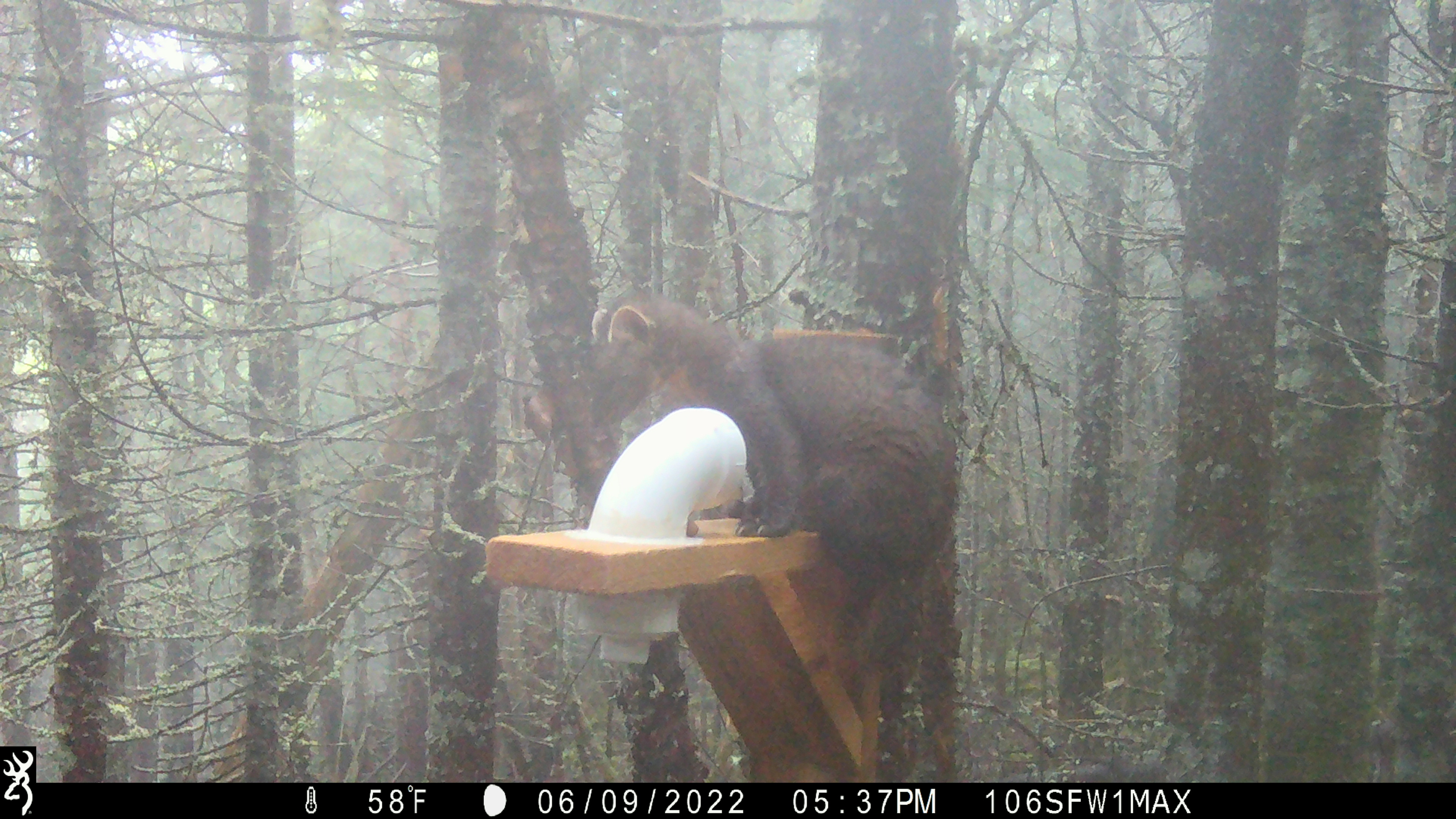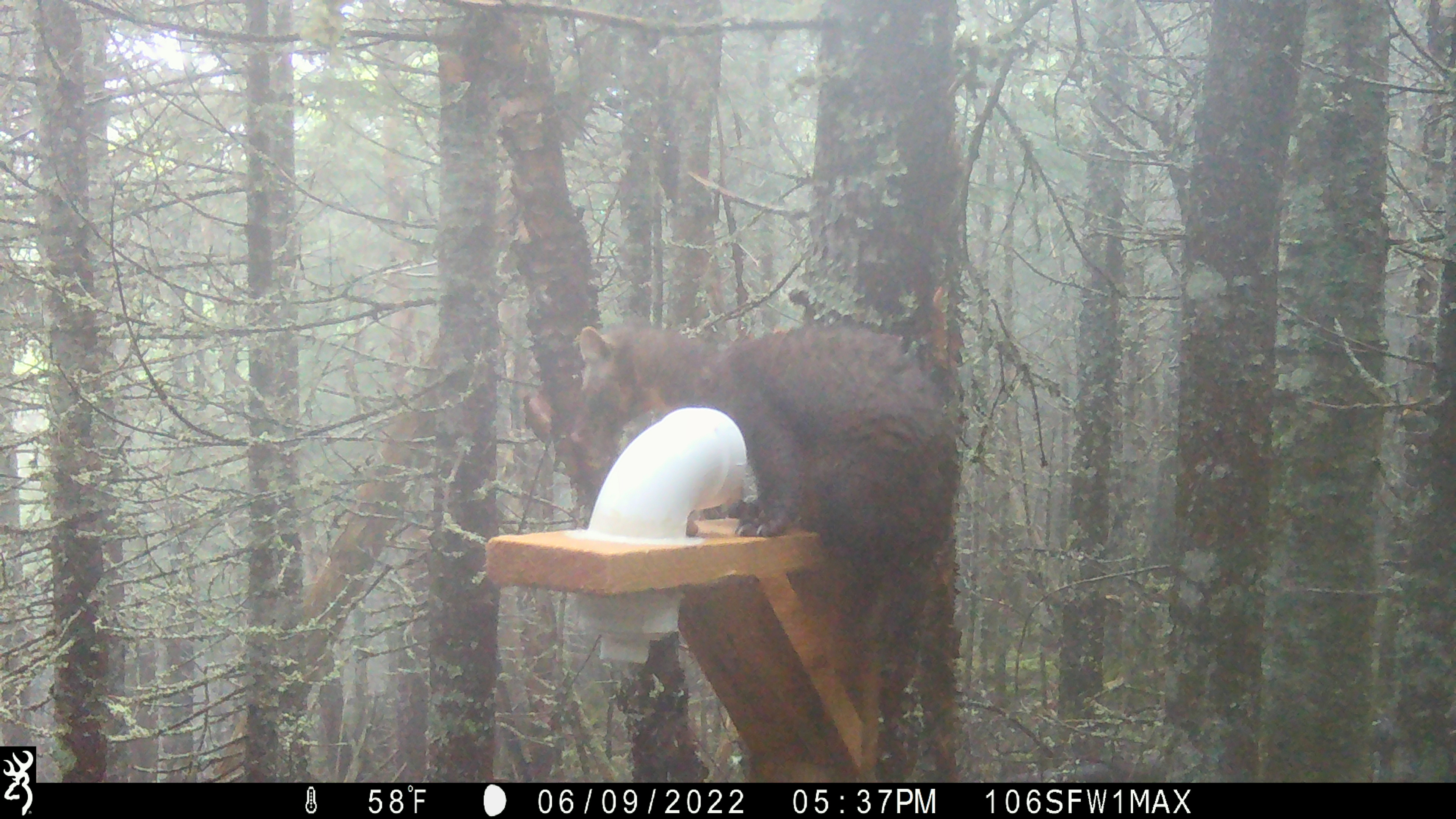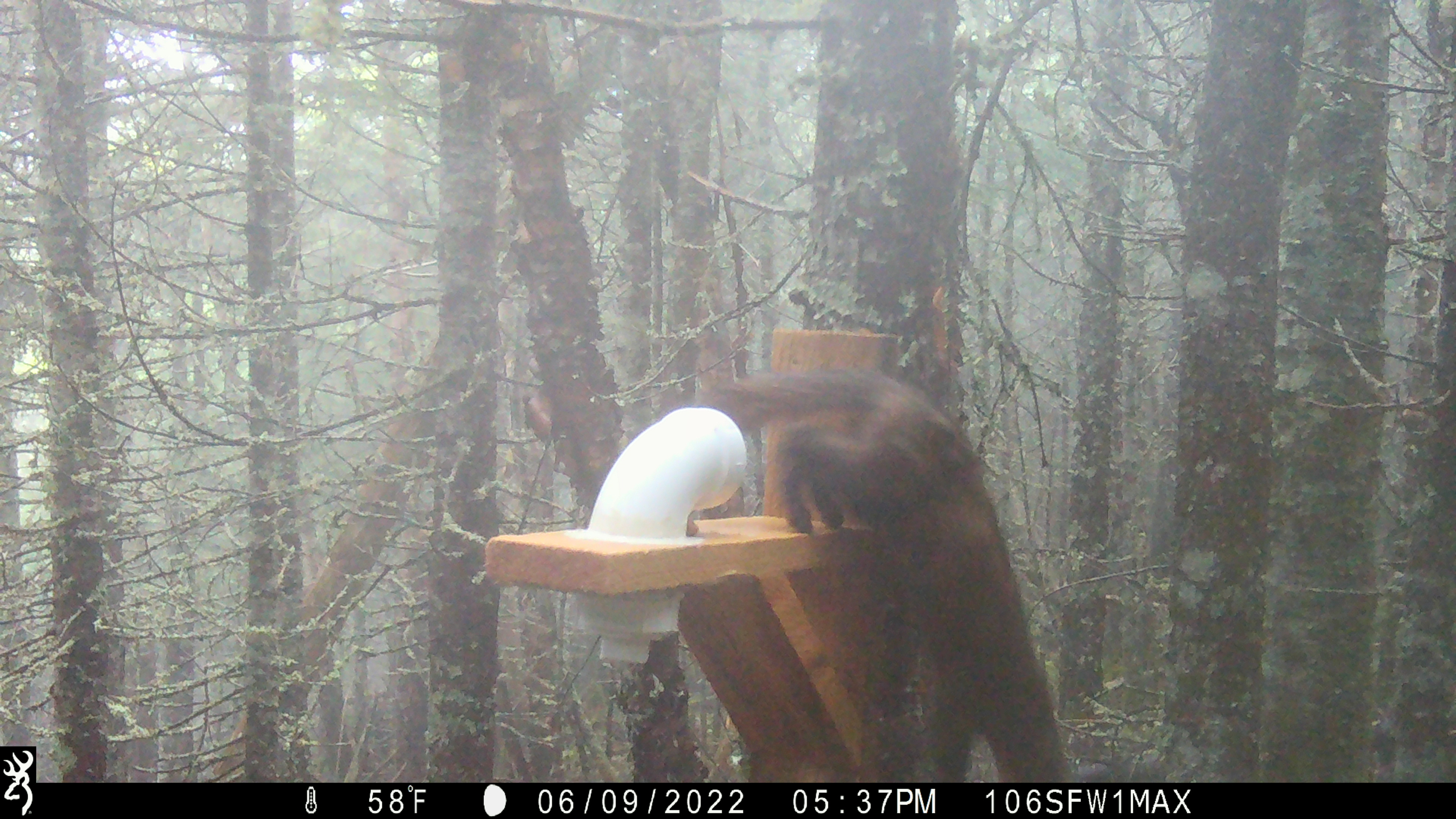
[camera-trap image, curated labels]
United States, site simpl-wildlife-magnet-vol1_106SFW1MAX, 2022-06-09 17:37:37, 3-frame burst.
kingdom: Animalia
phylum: Chordata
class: Mammalia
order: Carnivora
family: Mustelidae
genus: Martes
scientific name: Martes americana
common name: american marten